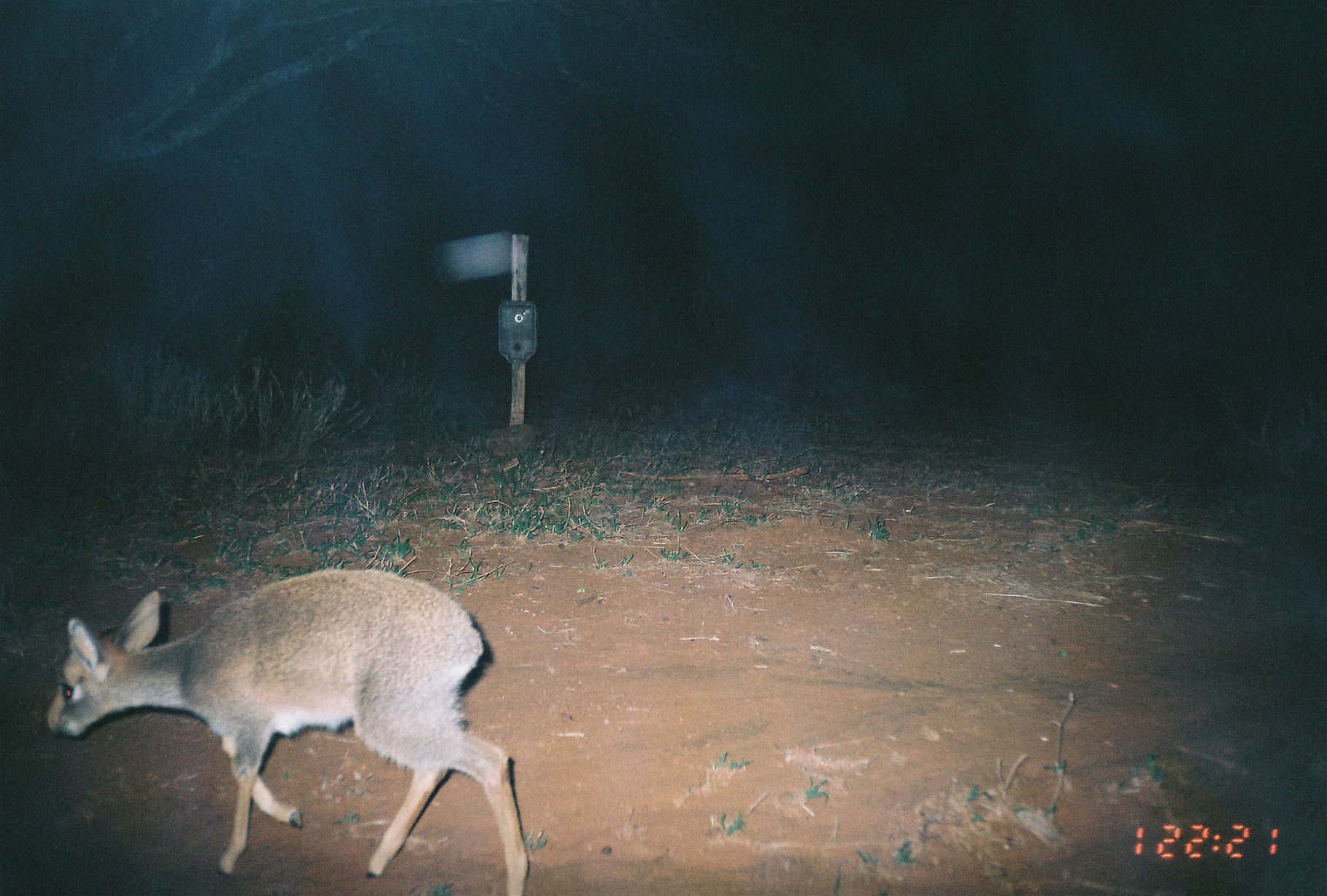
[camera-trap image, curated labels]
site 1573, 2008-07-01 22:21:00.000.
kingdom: Animalia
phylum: Chordata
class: Mammalia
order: Artiodactyla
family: Bovidae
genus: Madoqua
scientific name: Madoqua guentheri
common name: günther's dik-dik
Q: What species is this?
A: Madoqua guentheri (günther's dik-dik).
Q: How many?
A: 1.